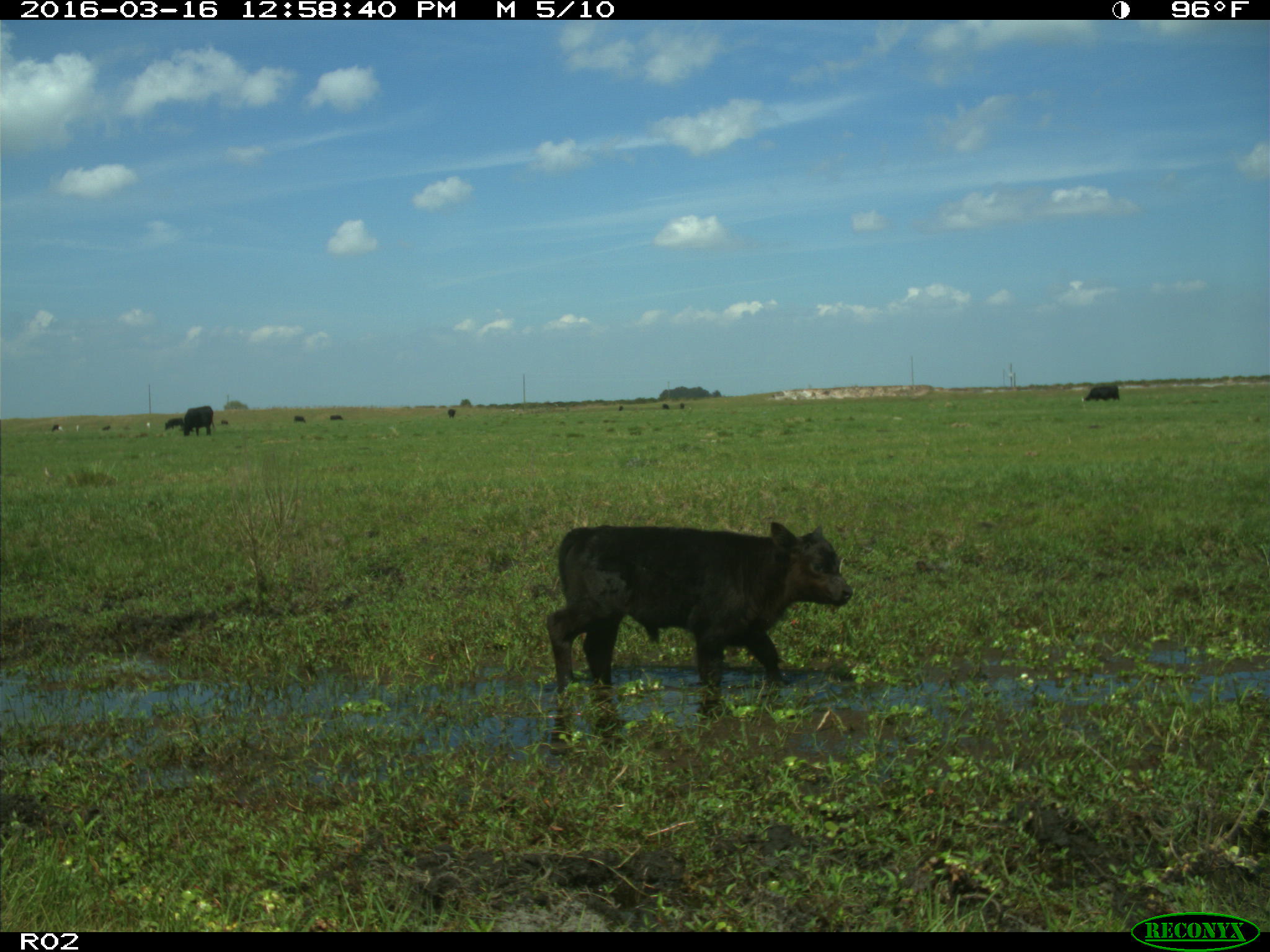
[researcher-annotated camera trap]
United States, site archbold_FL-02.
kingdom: Animalia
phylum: Chordata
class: Mammalia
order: Artiodactyla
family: Bovidae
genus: Bos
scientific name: Bos taurus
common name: domestic cow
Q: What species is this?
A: Bos taurus (domestic cow).